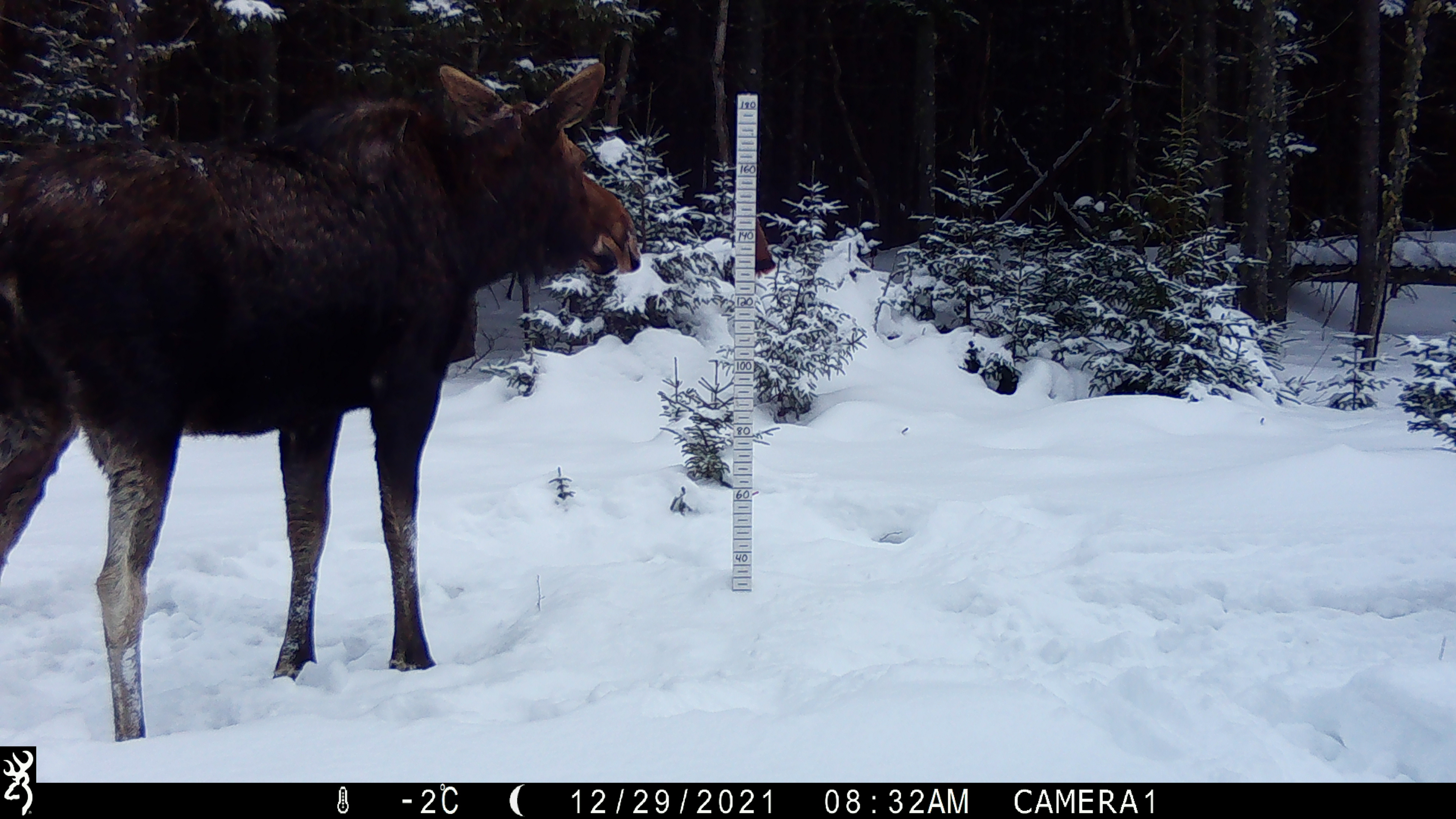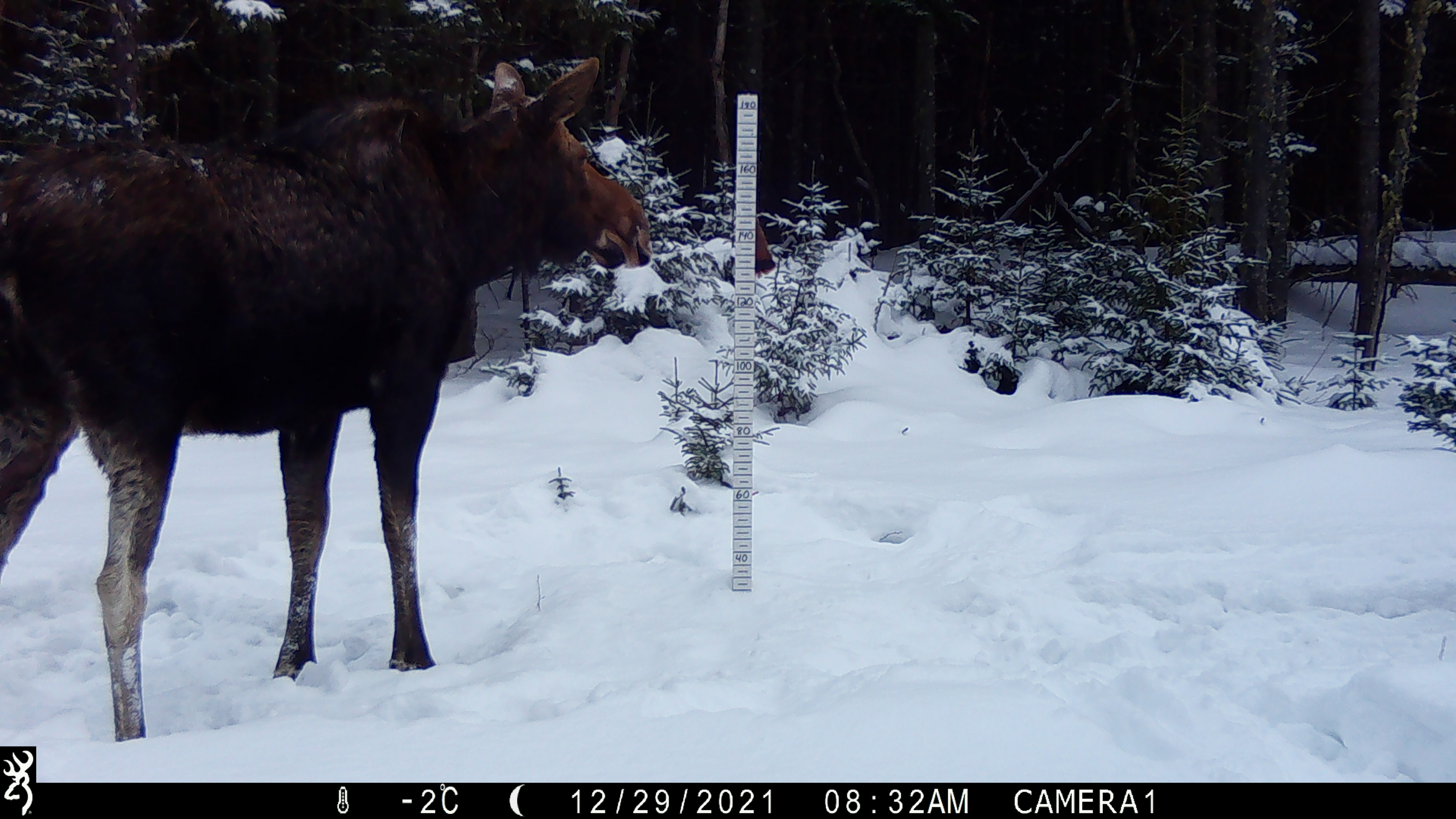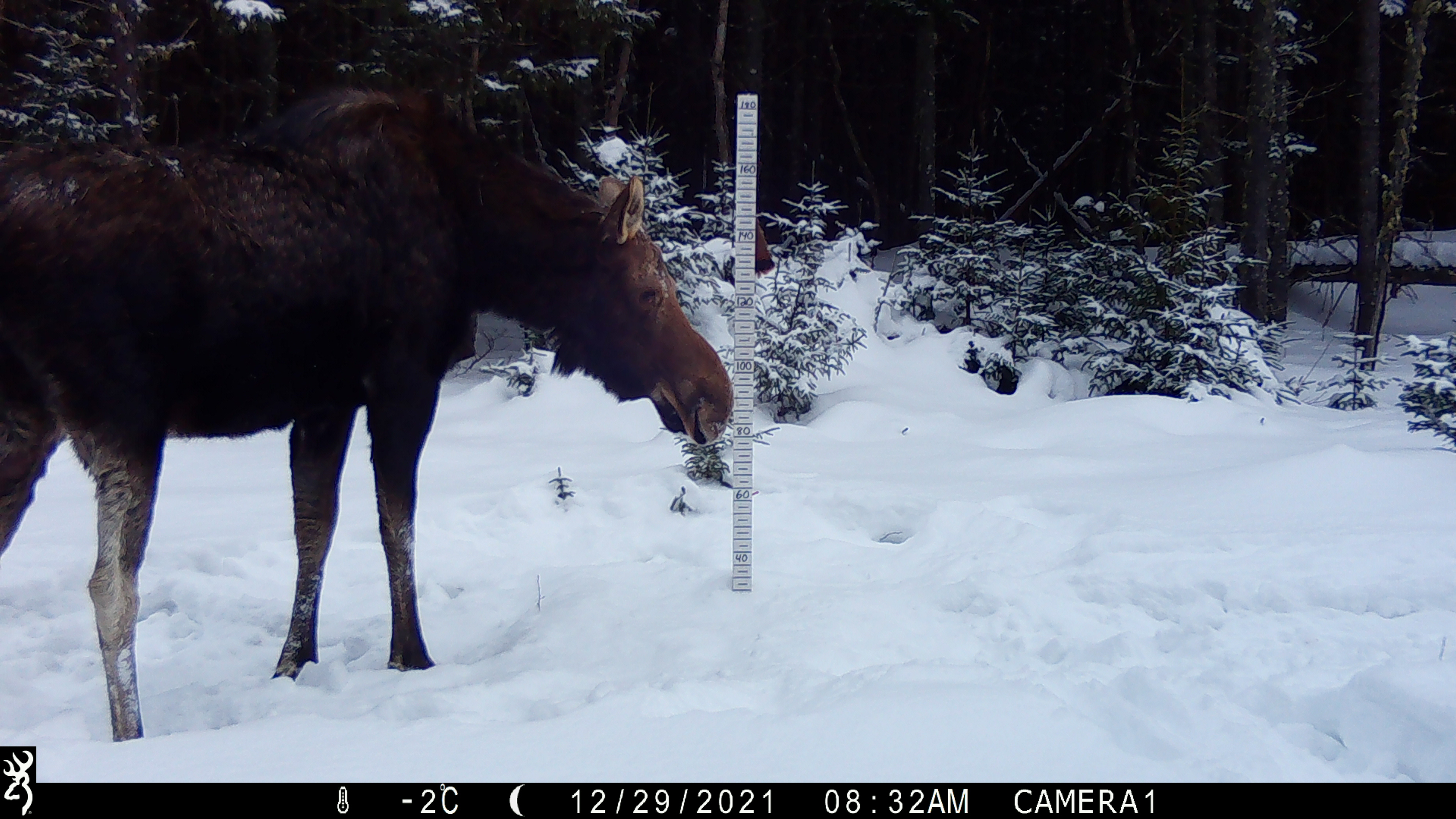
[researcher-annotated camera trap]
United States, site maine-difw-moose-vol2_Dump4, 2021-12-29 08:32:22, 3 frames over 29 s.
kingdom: Animalia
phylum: Chordata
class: Mammalia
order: Artiodactyla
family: Cervidae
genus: Alces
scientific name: Alces alces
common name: moose